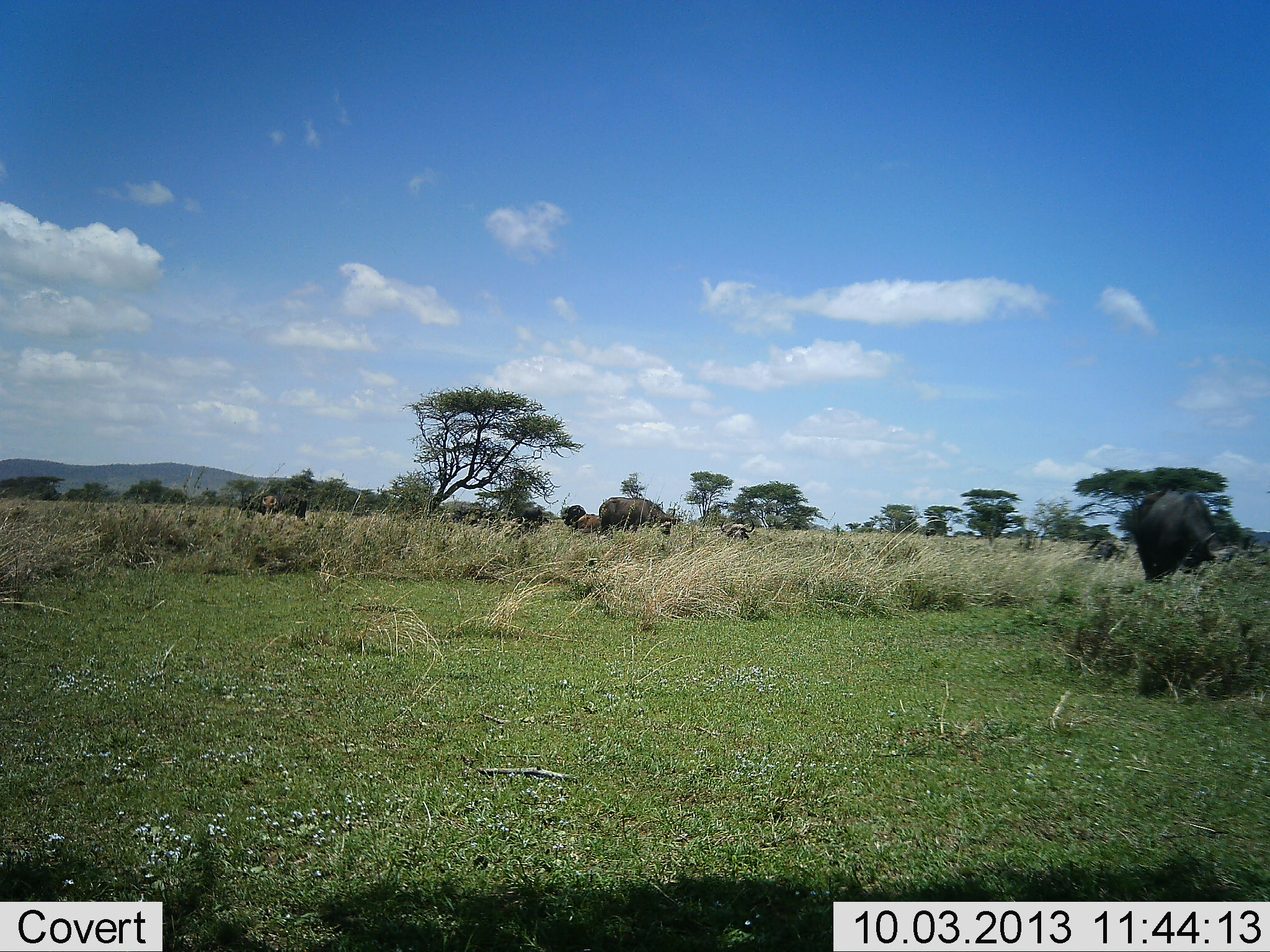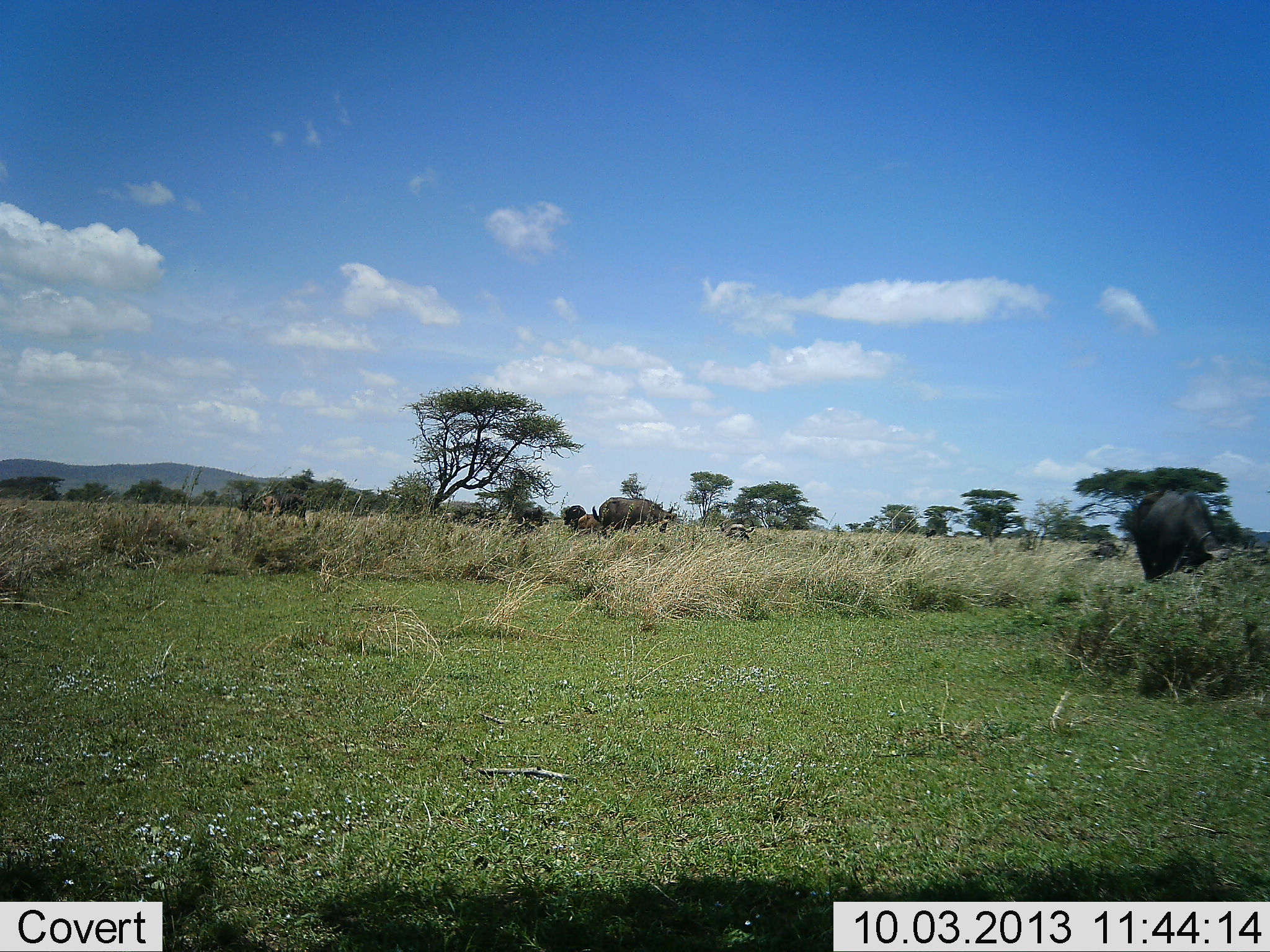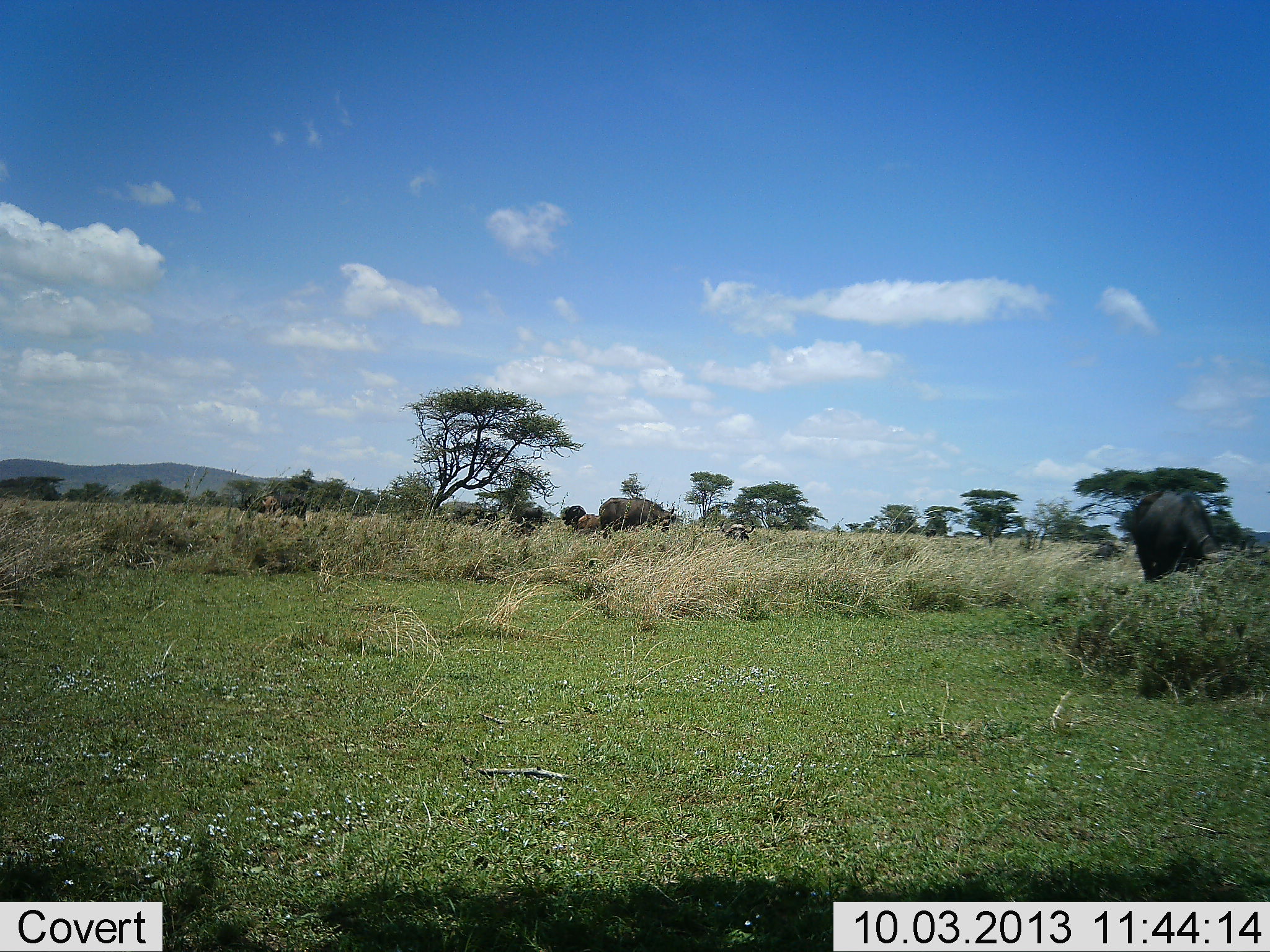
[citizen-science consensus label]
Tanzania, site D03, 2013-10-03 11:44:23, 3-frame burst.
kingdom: Animalia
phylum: Chordata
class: Mammalia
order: Artiodactyla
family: Bovidae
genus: Syncerus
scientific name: Syncerus caffer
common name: cape buffalo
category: buffalo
Buffalo (cape buffalo) (Syncerus caffer), count 3. Behavior (volunteer vote fractions): standing 44%, resting 12%, moving 0%, interacting 0%. Young present (vote fraction): 0%. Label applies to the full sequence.